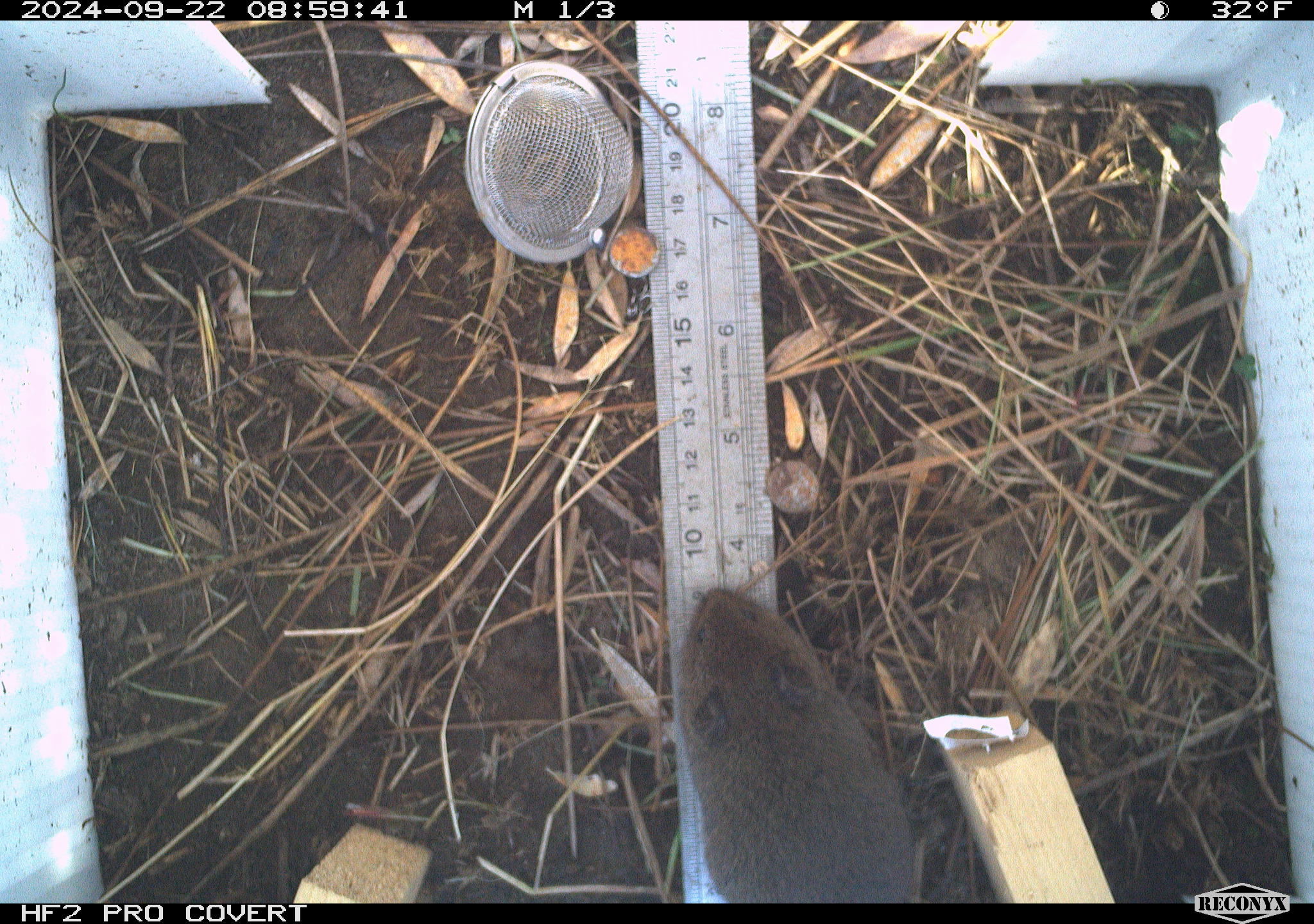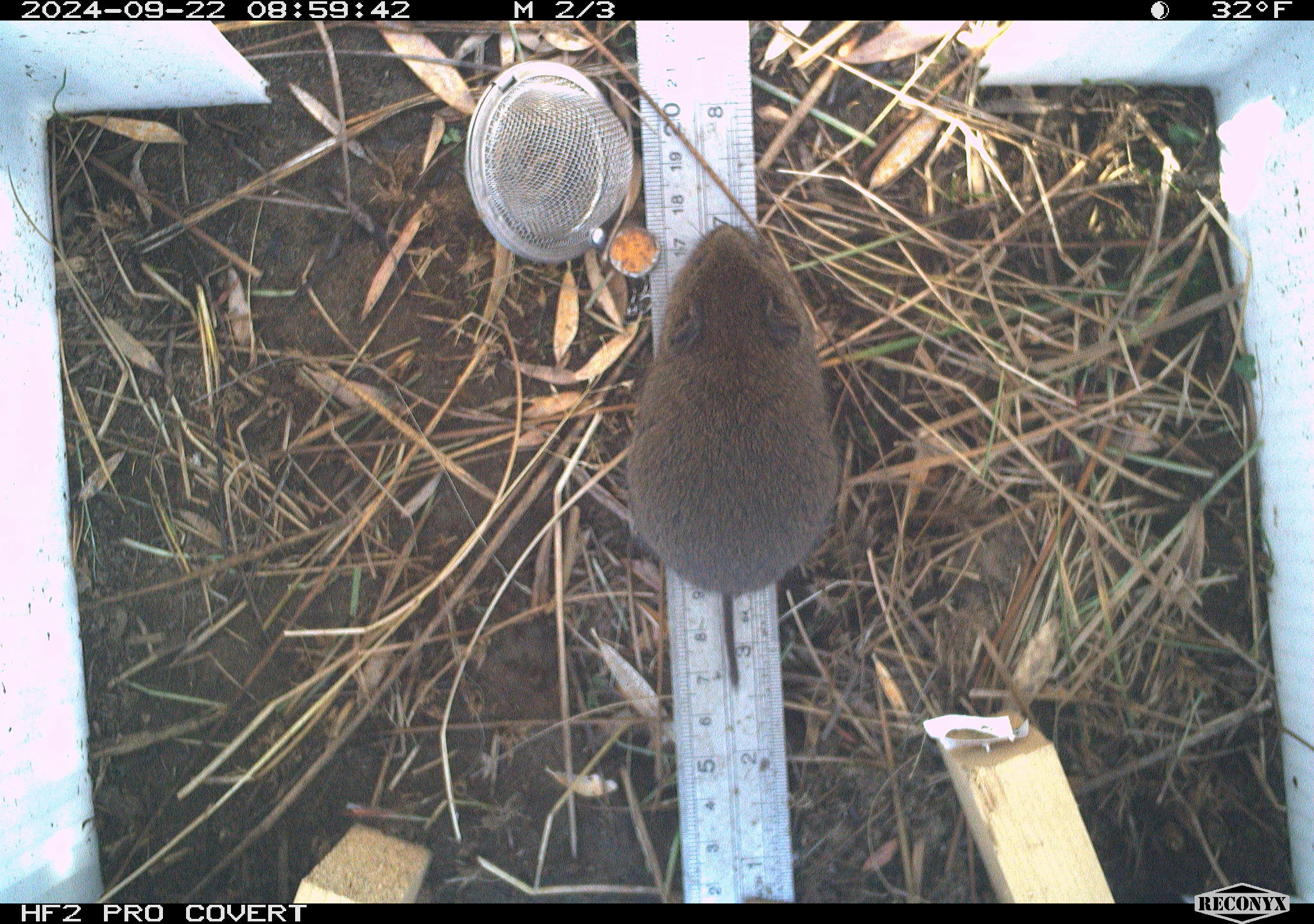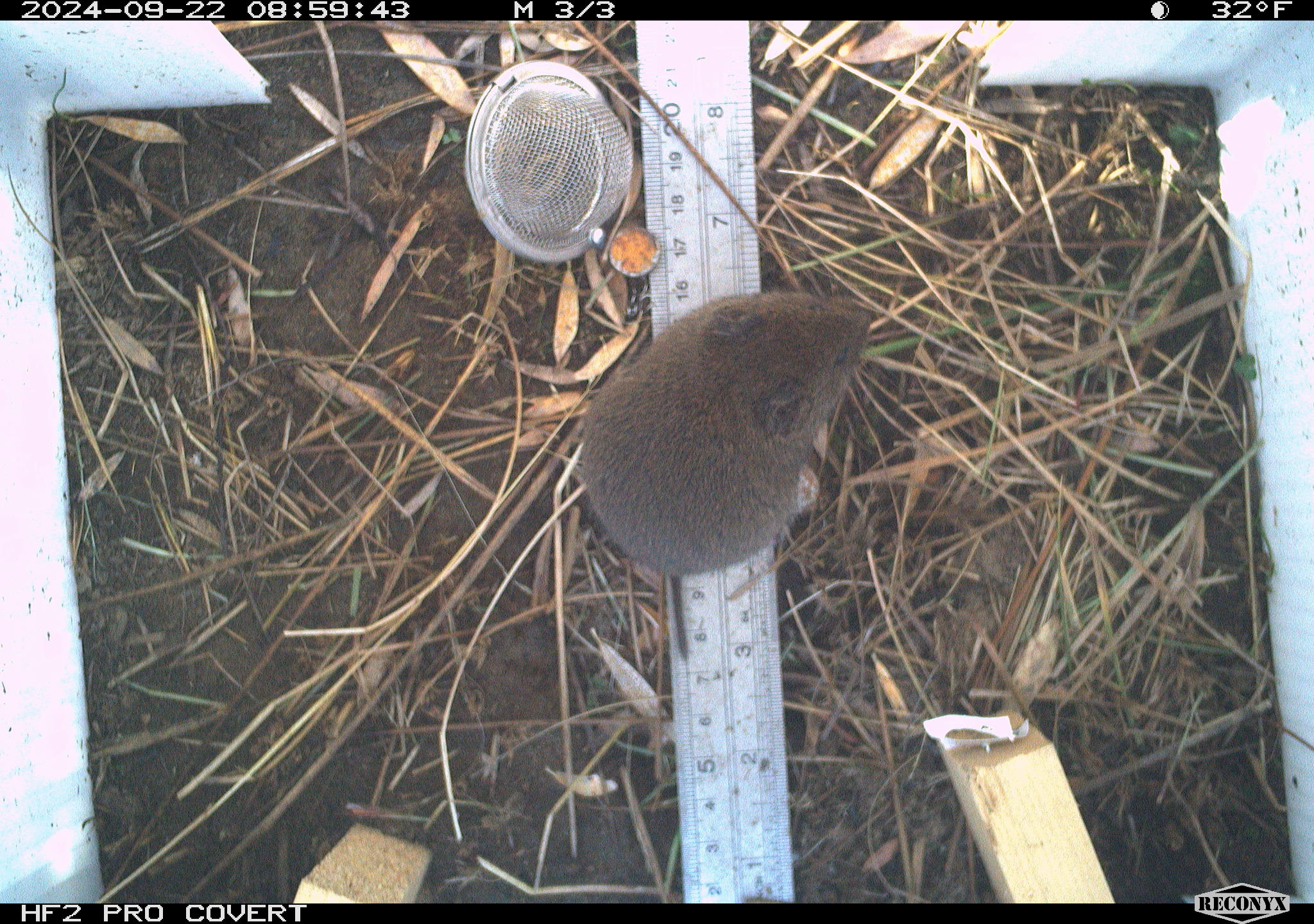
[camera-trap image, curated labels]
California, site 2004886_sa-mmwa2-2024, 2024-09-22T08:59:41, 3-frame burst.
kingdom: Animalia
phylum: Chordata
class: Mammalia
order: Rodentia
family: Cricetidae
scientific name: Arvicolinae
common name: voles, lemmings, and muskrats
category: arvicolinae subfamily